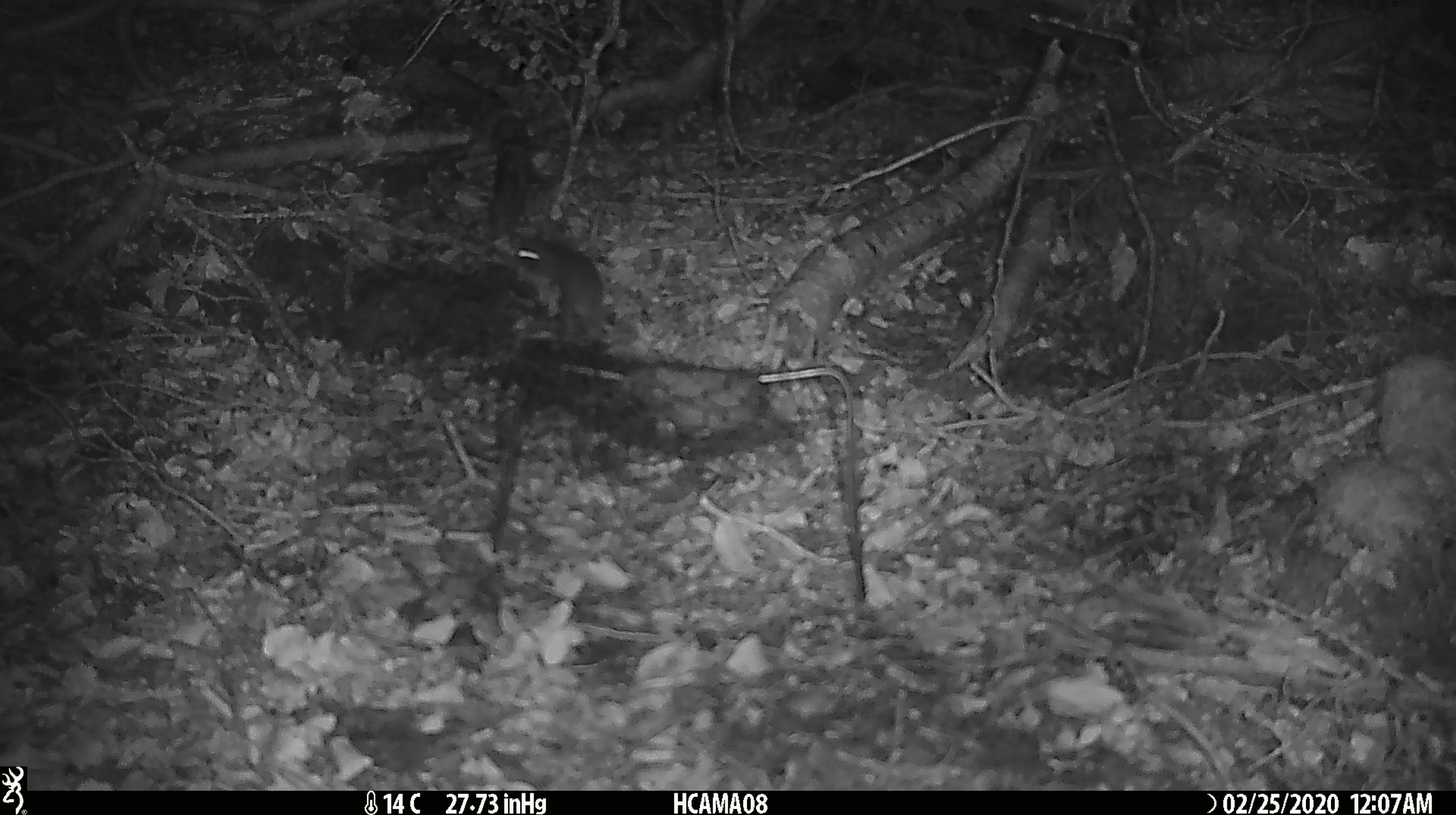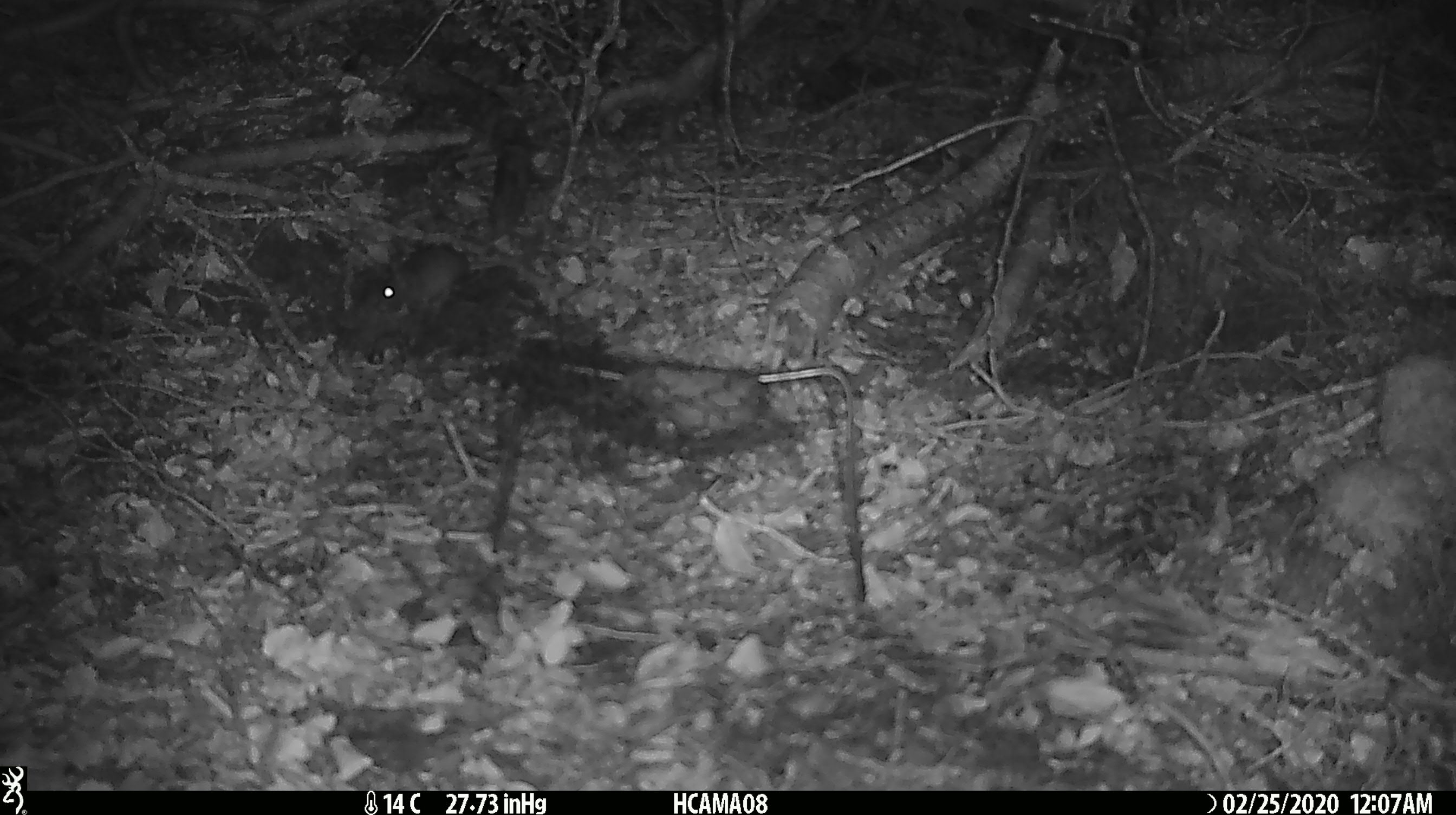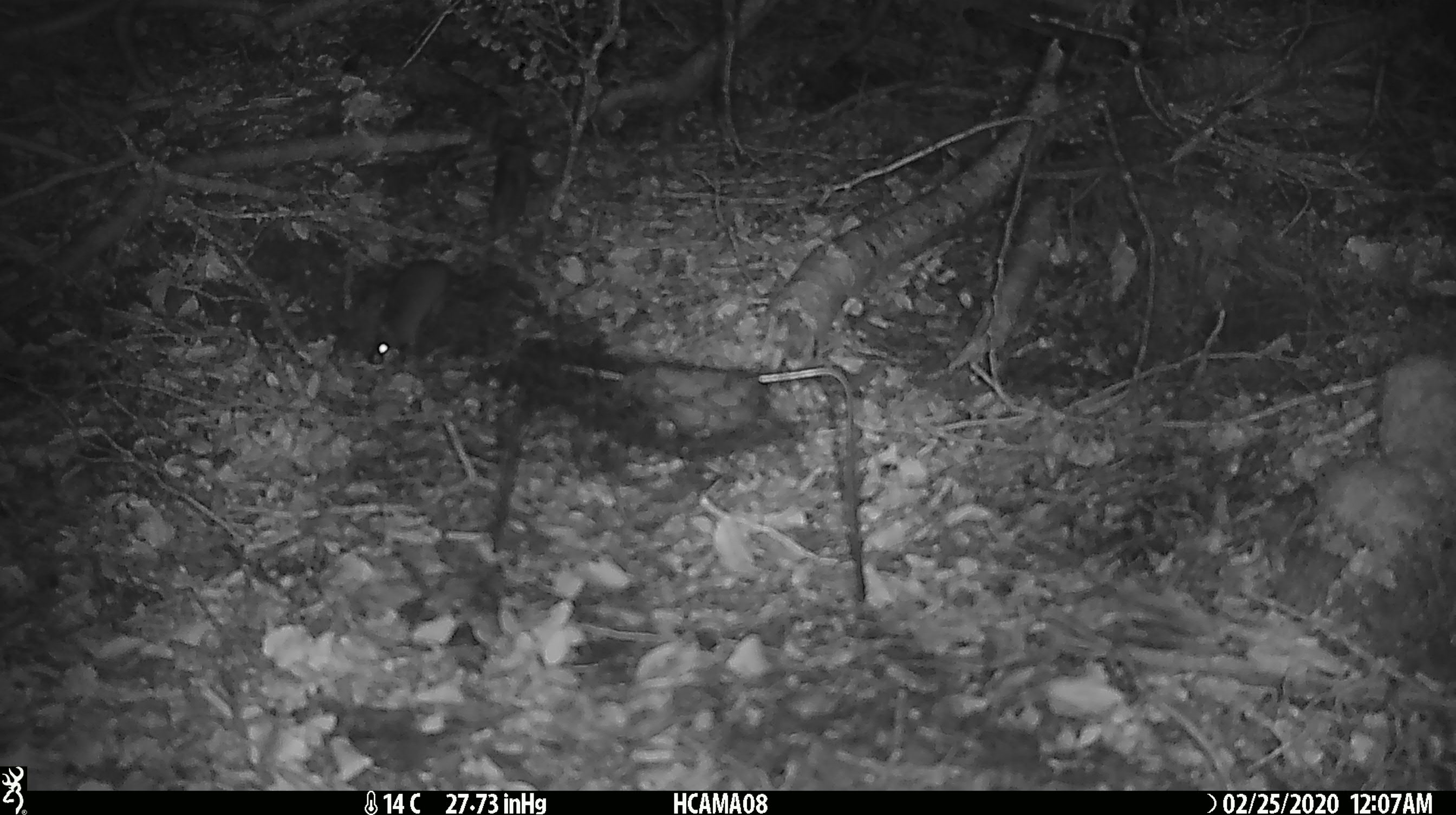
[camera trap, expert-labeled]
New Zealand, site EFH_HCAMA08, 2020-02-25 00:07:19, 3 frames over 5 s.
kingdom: Animalia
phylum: Chordata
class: Mammalia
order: Rodentia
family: Muridae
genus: Mus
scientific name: Mus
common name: mouse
Mouse (Mus).